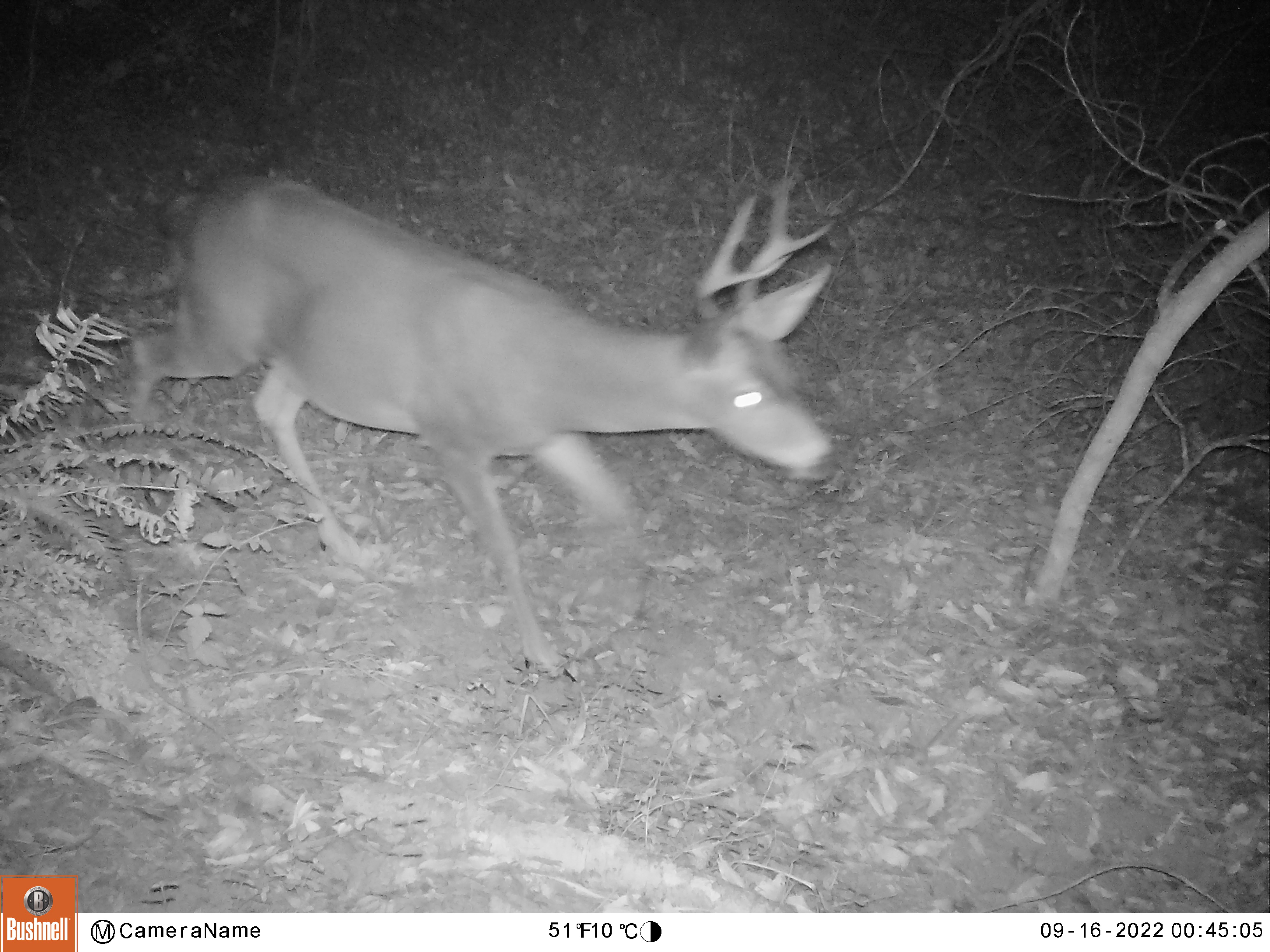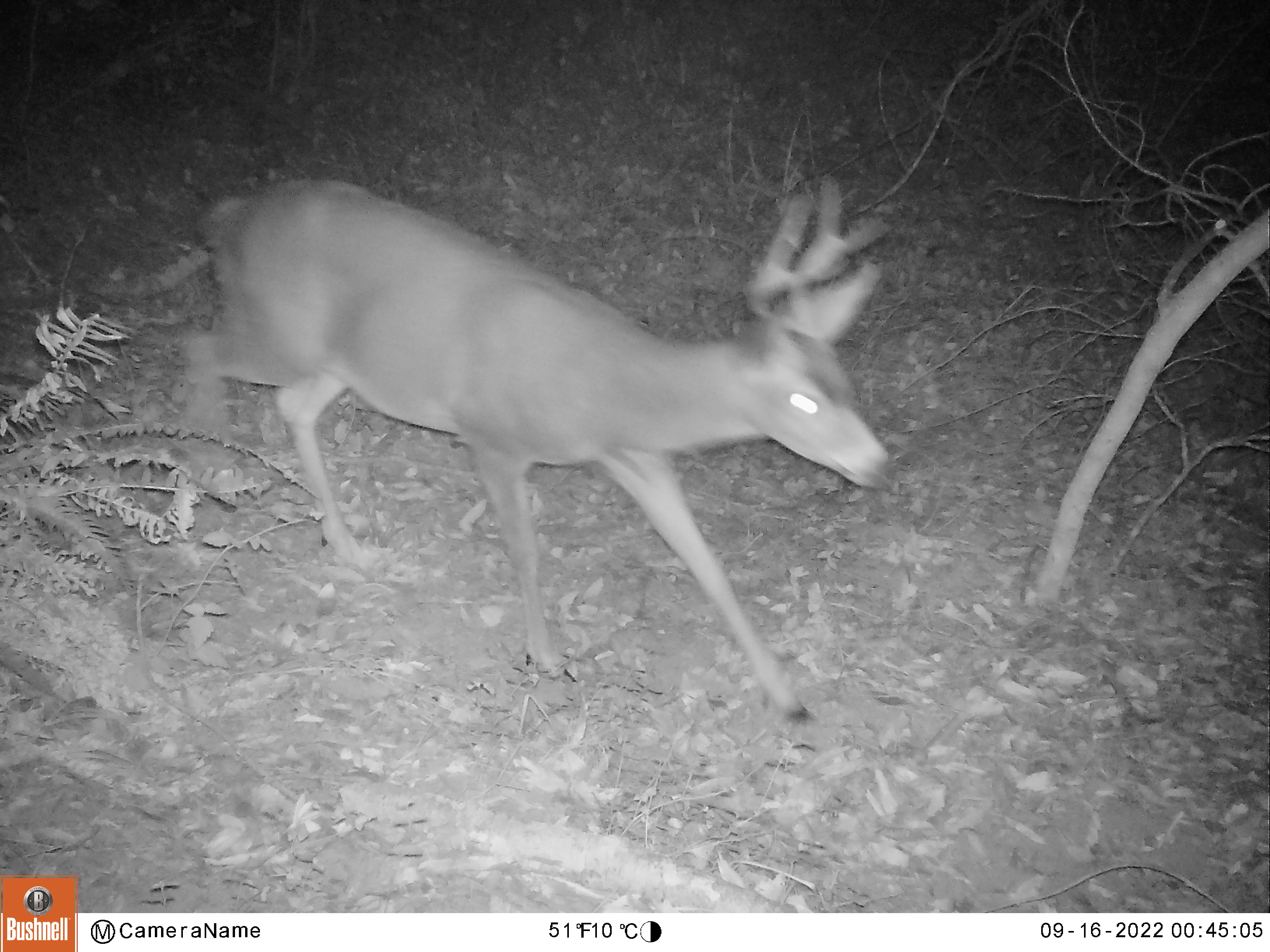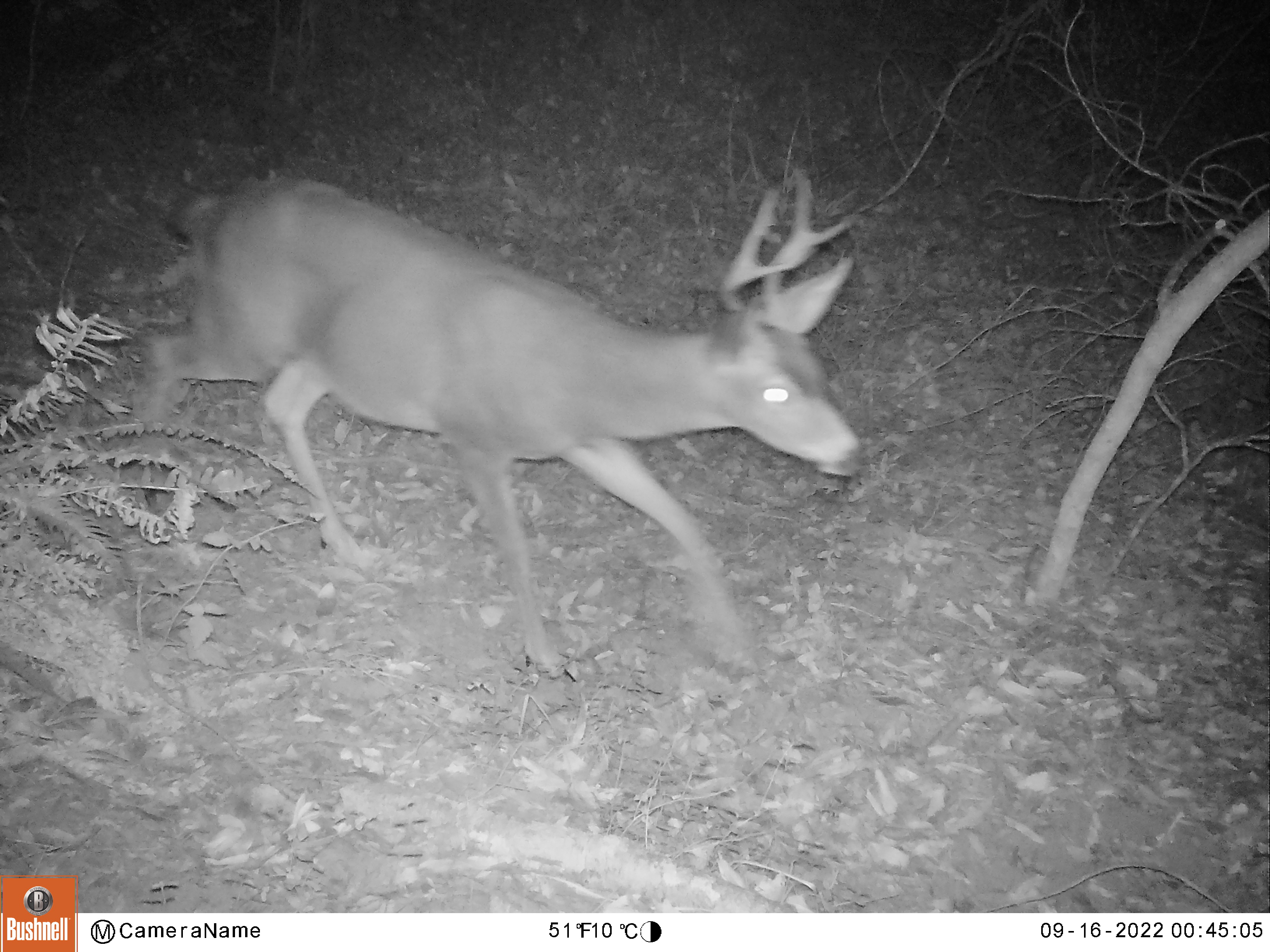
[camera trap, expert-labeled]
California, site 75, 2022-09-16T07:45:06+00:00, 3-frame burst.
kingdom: Animalia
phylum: Chordata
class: Mammalia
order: Artiodactyla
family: Cervidae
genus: Odocoileus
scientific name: Odocoileus hemionus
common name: mule deer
Mule deer (Odocoileus hemionus).